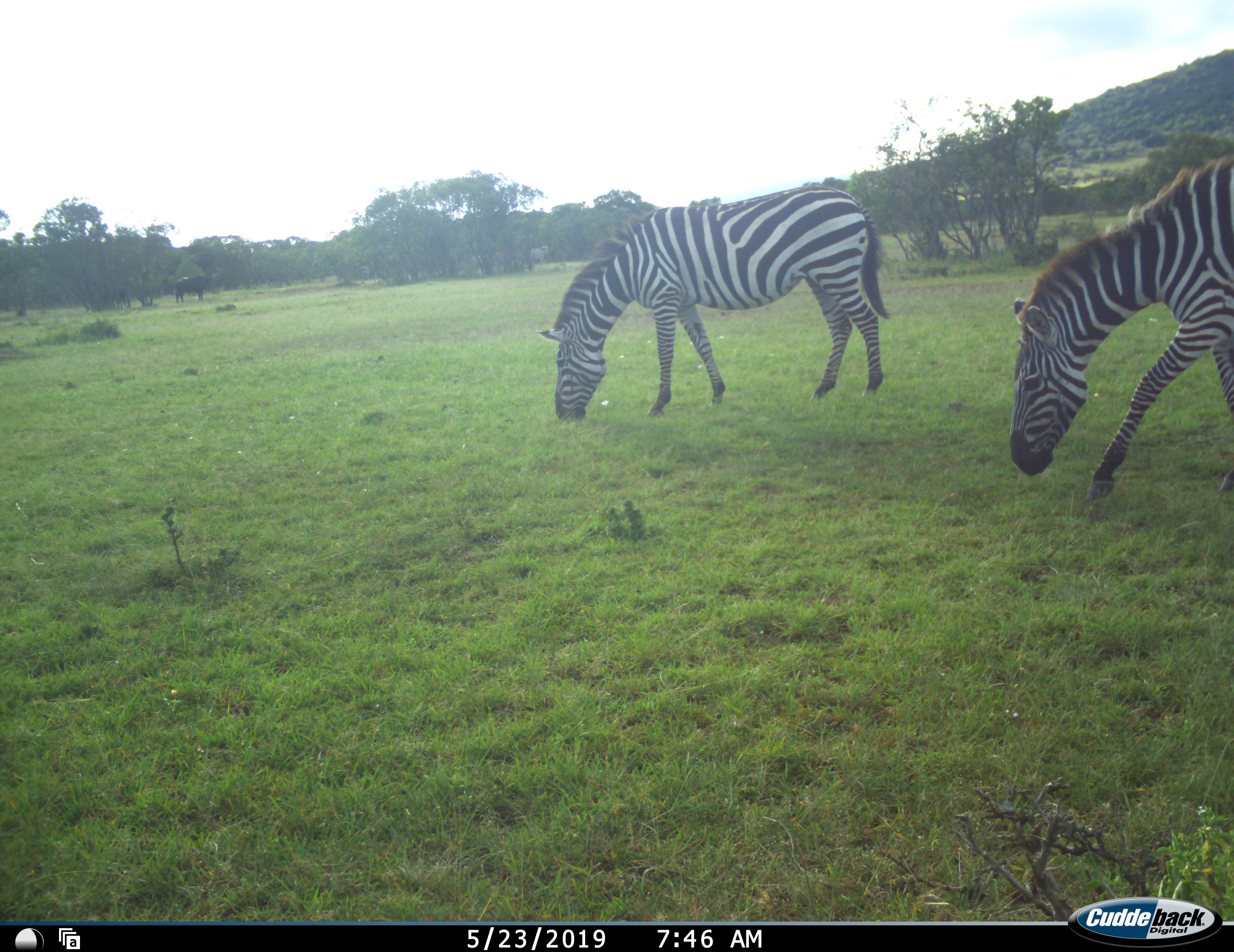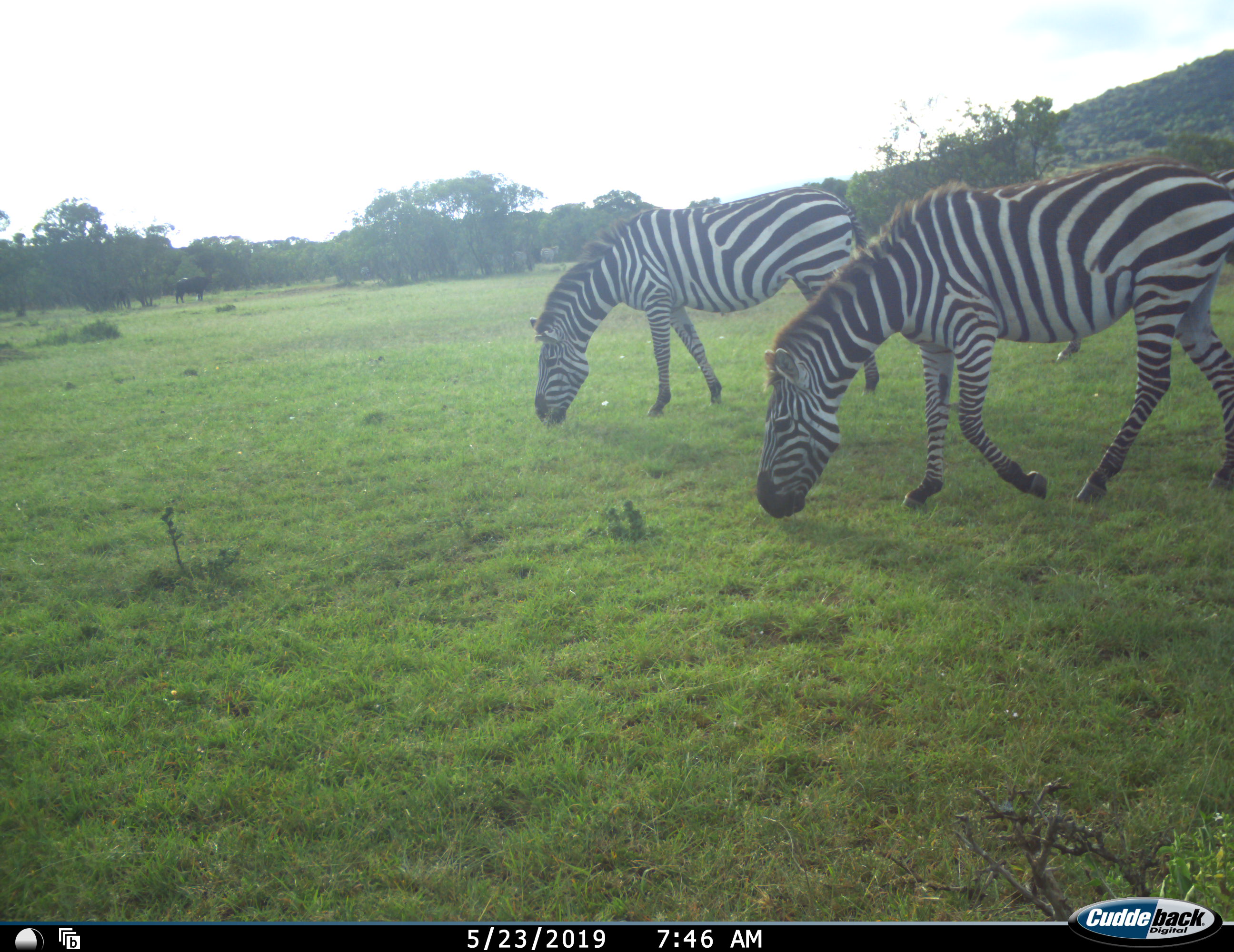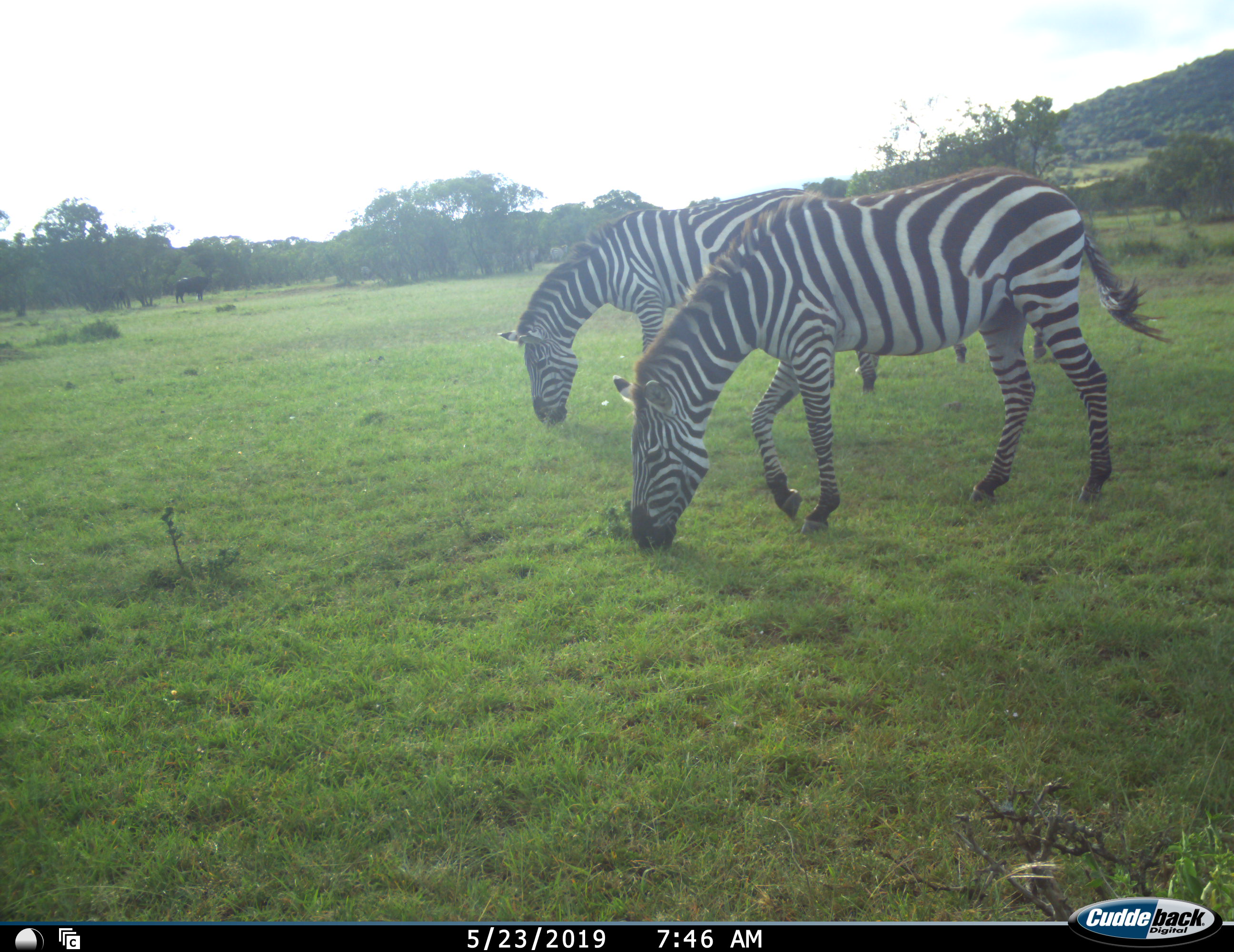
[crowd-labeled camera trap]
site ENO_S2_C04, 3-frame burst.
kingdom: Animalia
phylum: Chordata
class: Mammalia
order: Artiodactyla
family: Bovidae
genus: Syncerus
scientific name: Syncerus caffer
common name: african buffalo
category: buffalo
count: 3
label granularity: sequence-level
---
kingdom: Animalia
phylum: Chordata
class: Mammalia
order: Perissodactyla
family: Equidae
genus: Equus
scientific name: Equus quagga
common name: plains zebra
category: zebraplains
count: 2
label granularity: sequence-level